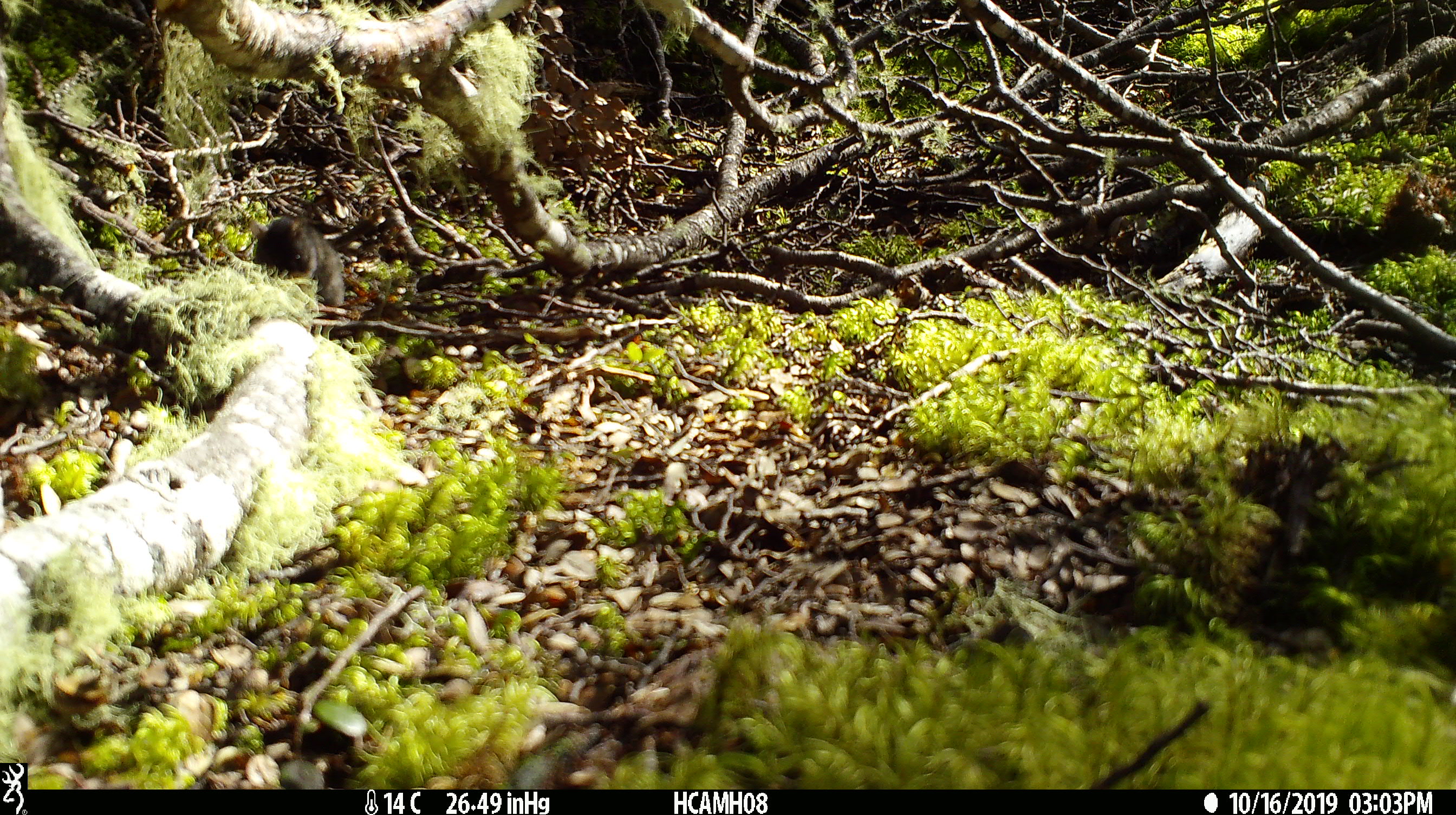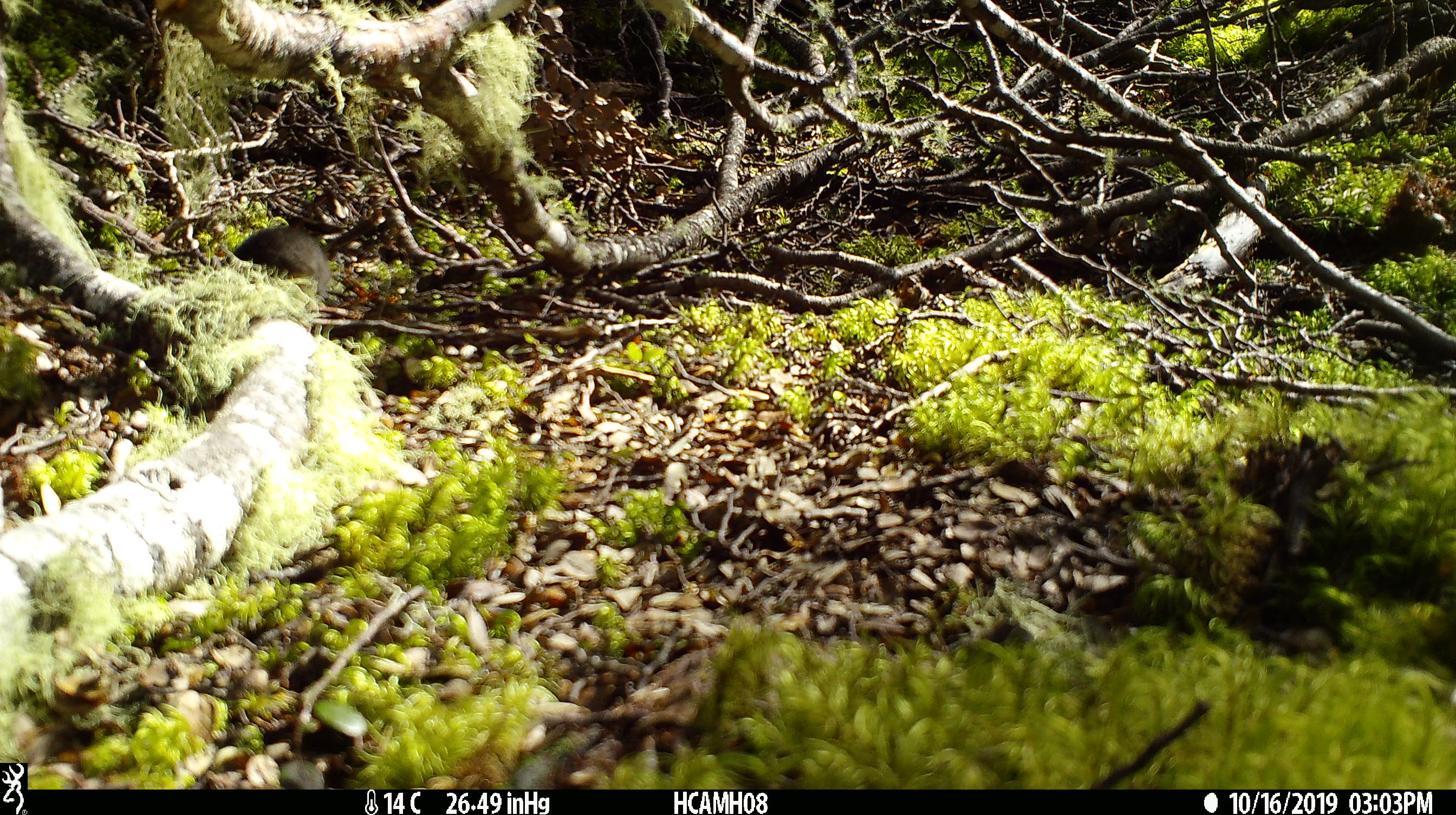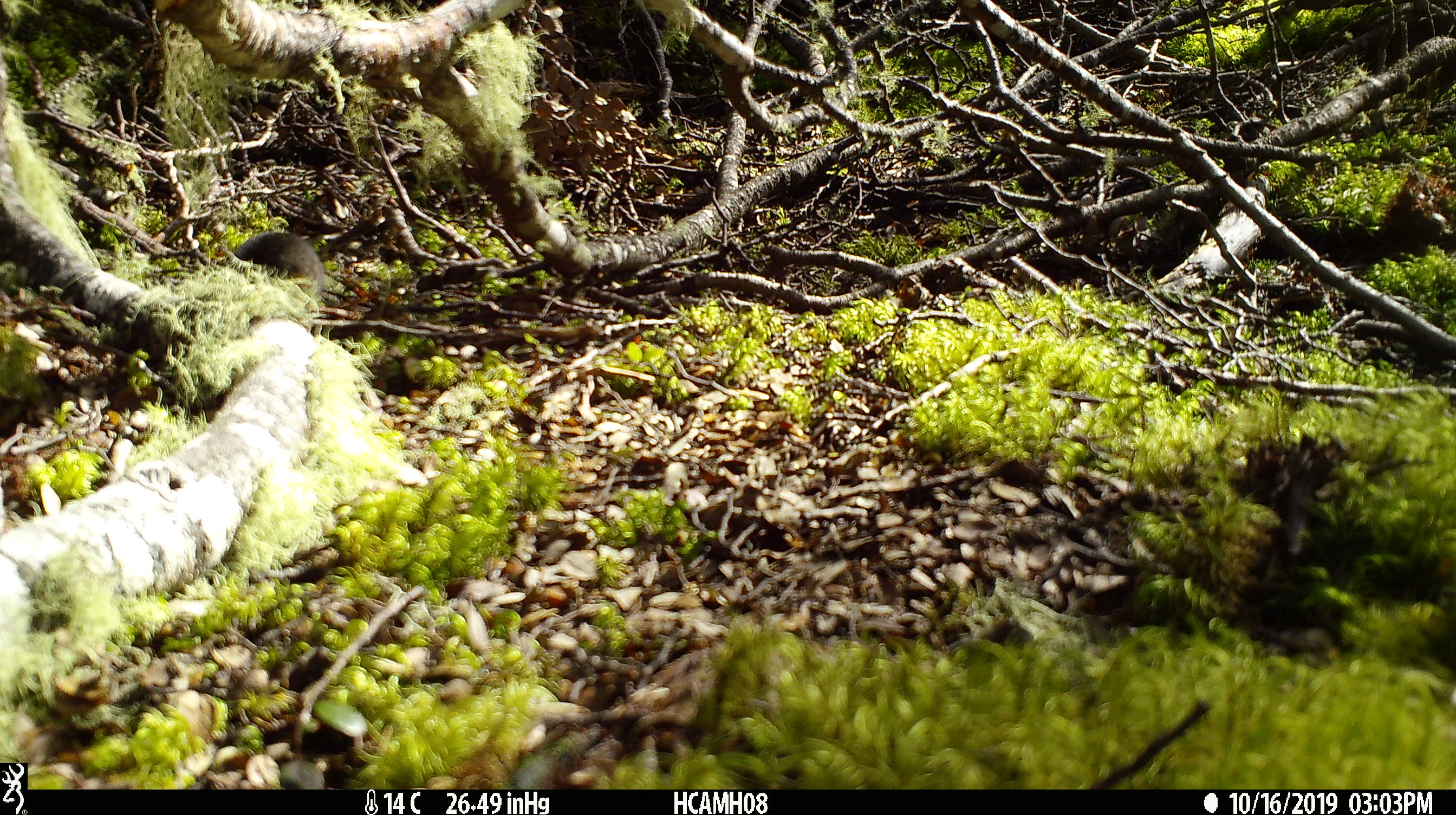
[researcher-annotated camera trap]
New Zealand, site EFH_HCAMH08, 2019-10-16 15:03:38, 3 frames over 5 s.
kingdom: Animalia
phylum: Chordata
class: Mammalia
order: Rodentia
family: Muridae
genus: Mus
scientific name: Mus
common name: mouse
Mouse (Mus).